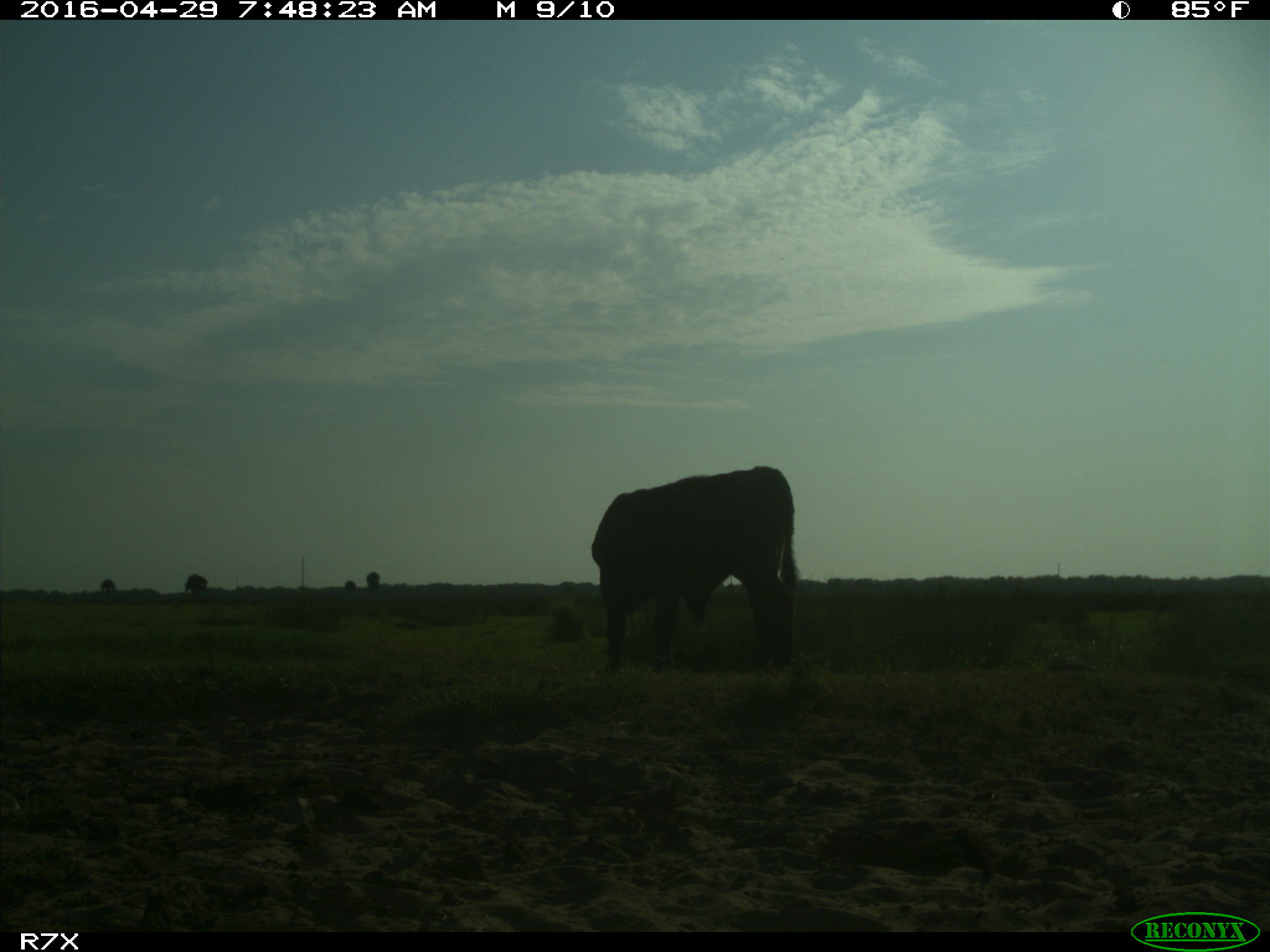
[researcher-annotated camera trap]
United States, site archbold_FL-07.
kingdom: Animalia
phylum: Chordata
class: Mammalia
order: Artiodactyla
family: Bovidae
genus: Bos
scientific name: Bos taurus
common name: domestic cow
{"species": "Bos taurus (domestic cow)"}